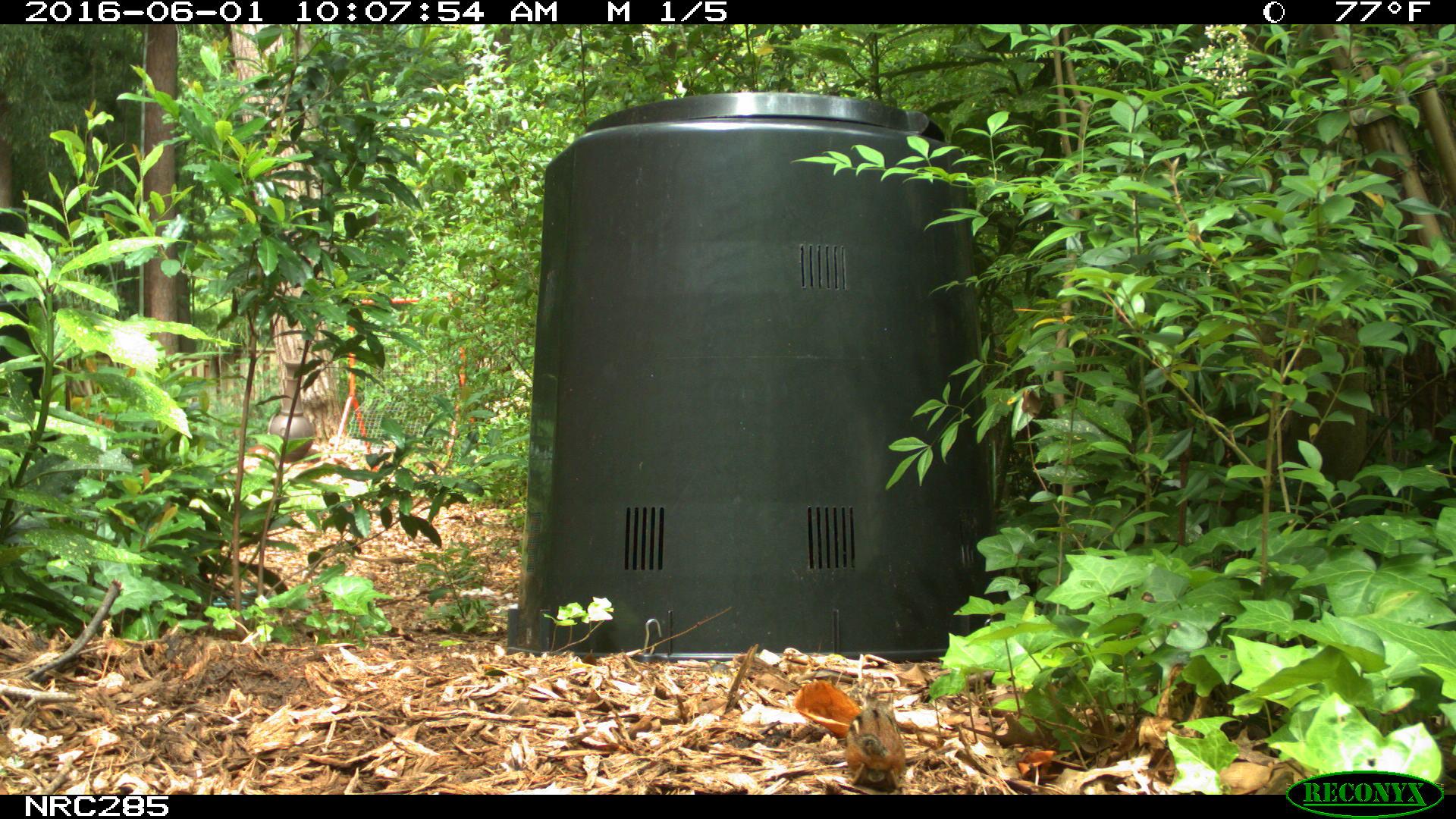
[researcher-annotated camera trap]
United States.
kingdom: Animalia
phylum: Chordata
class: Mammalia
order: Rodentia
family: Sciuridae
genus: Tamias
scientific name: Tamias striatus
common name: eastern chipmunk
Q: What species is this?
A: Eastern Chipmunk (Tamias striatus).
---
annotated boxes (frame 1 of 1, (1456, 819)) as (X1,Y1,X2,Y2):
Eastern Chipmunk: (833,697,907,790)